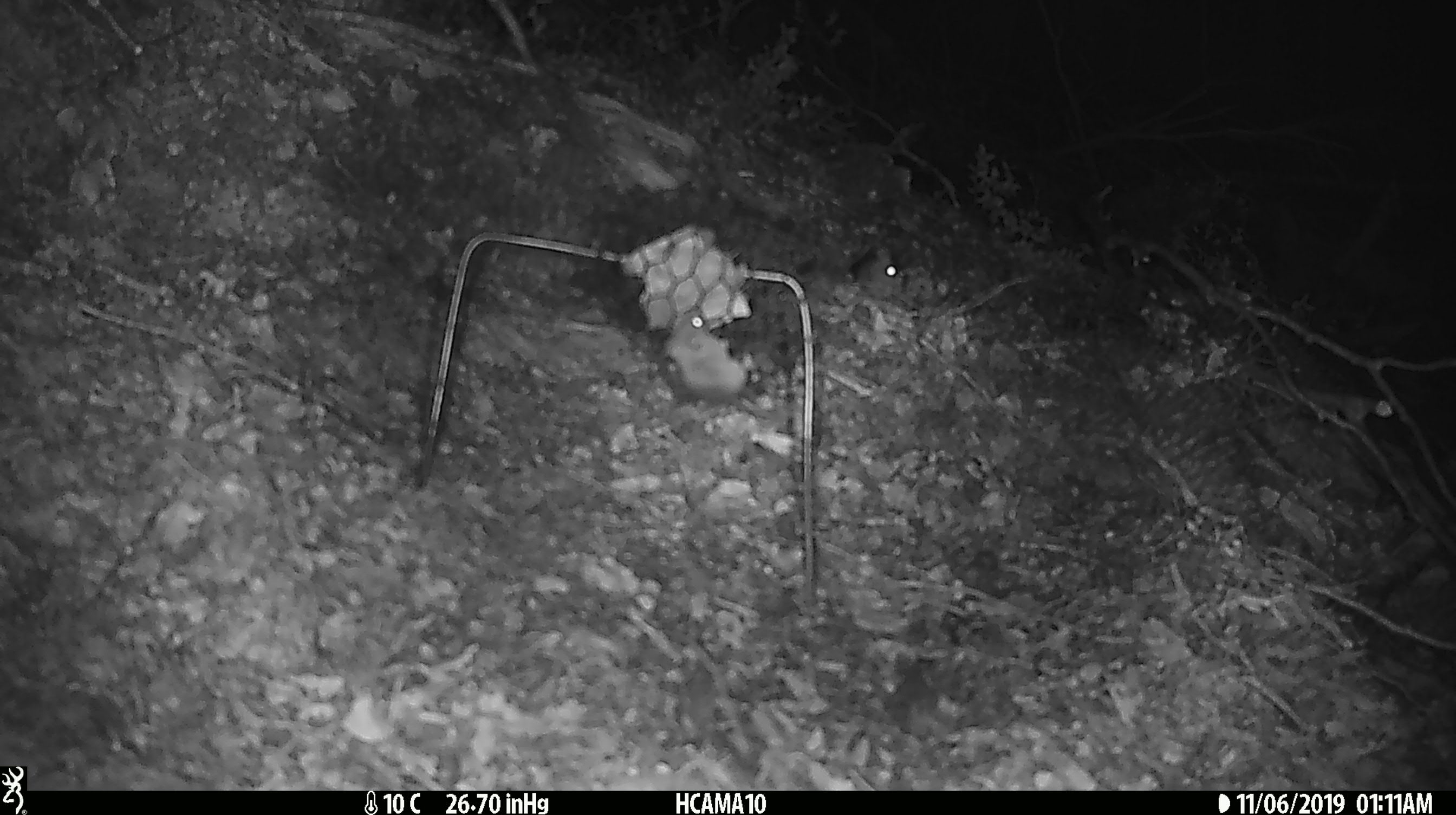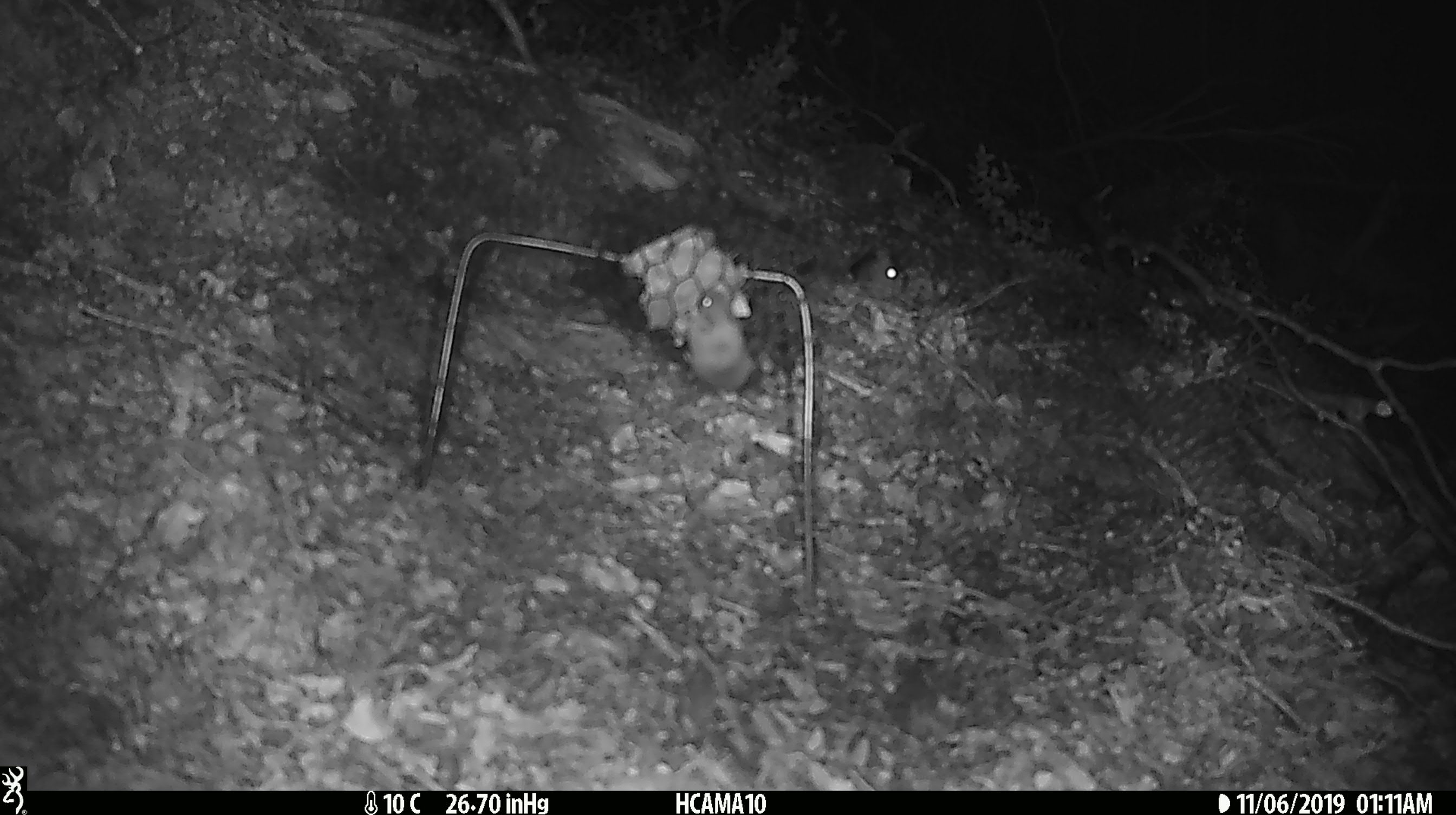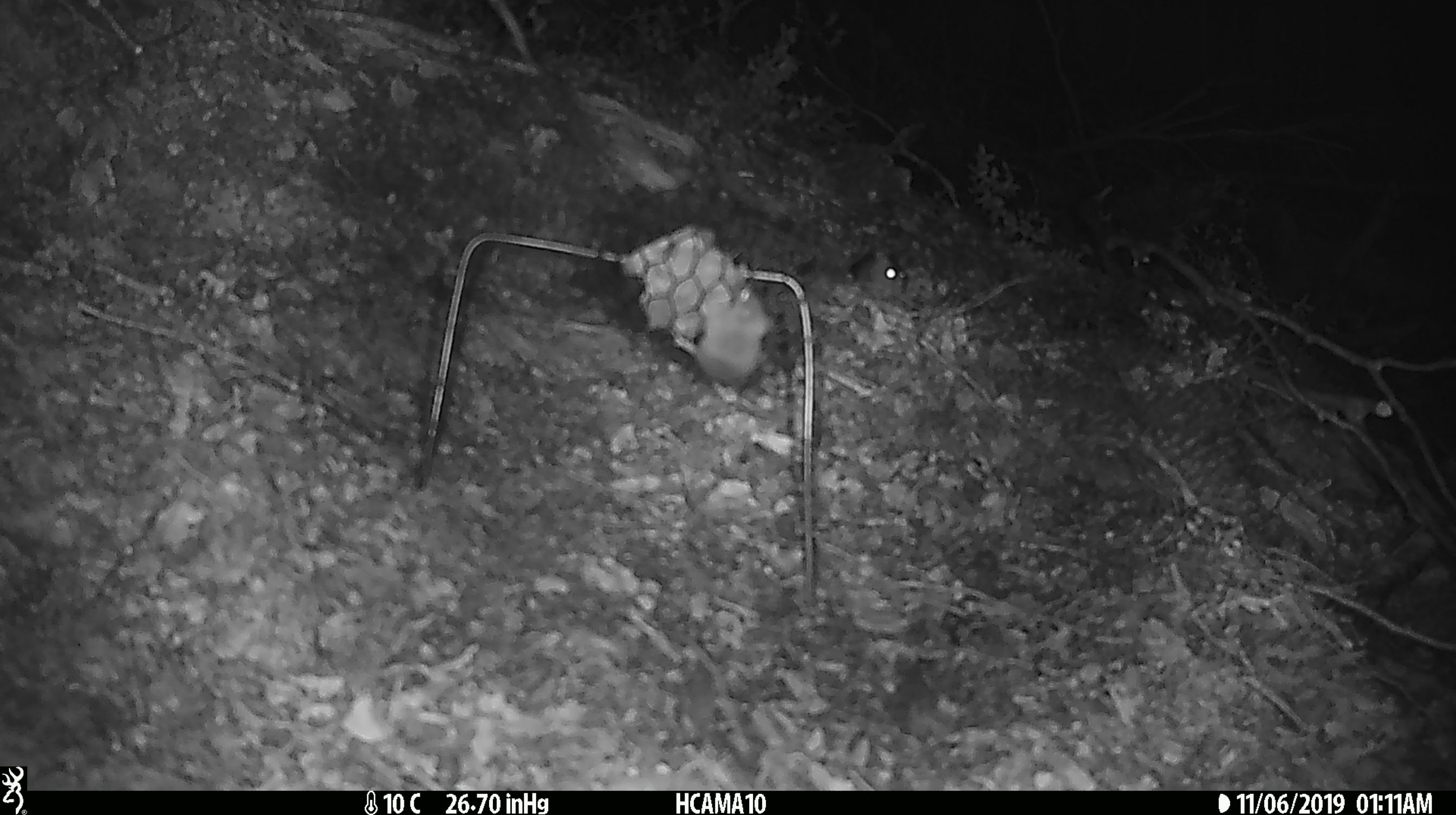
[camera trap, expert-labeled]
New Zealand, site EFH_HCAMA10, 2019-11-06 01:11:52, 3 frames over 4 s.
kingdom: Animalia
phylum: Chordata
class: Mammalia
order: Rodentia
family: Muridae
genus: Mus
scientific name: Mus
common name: mouse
Mouse (Mus).